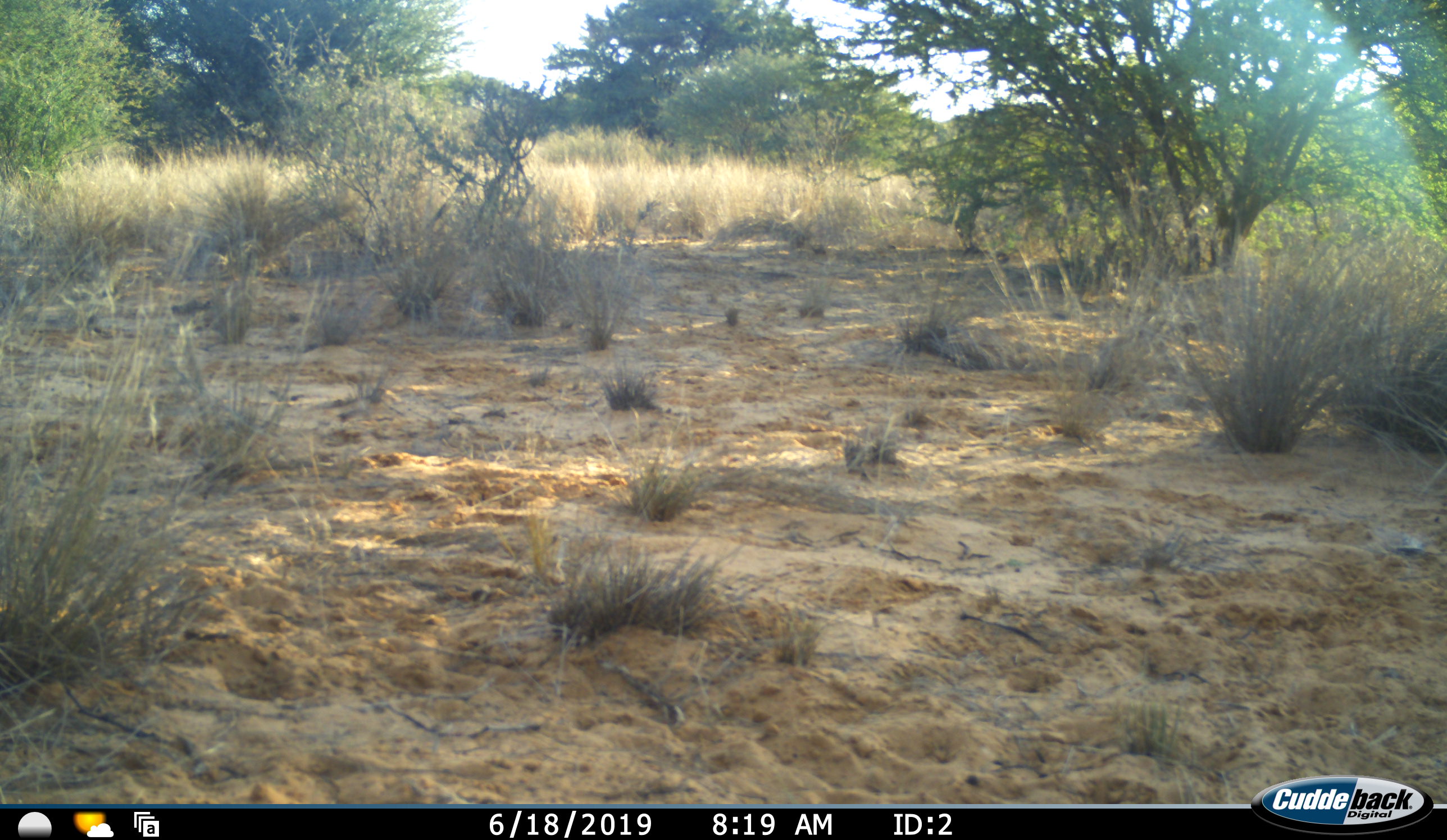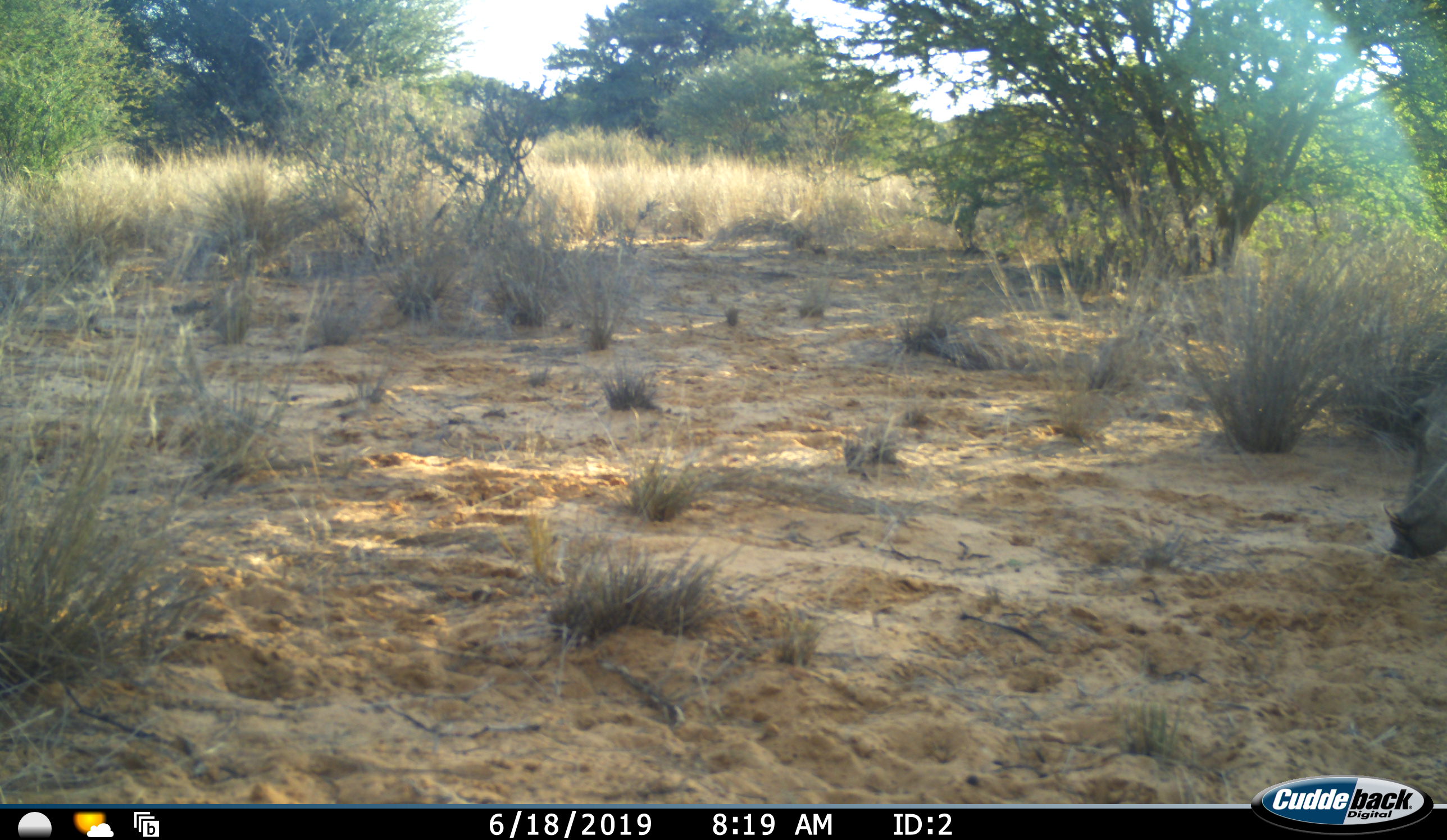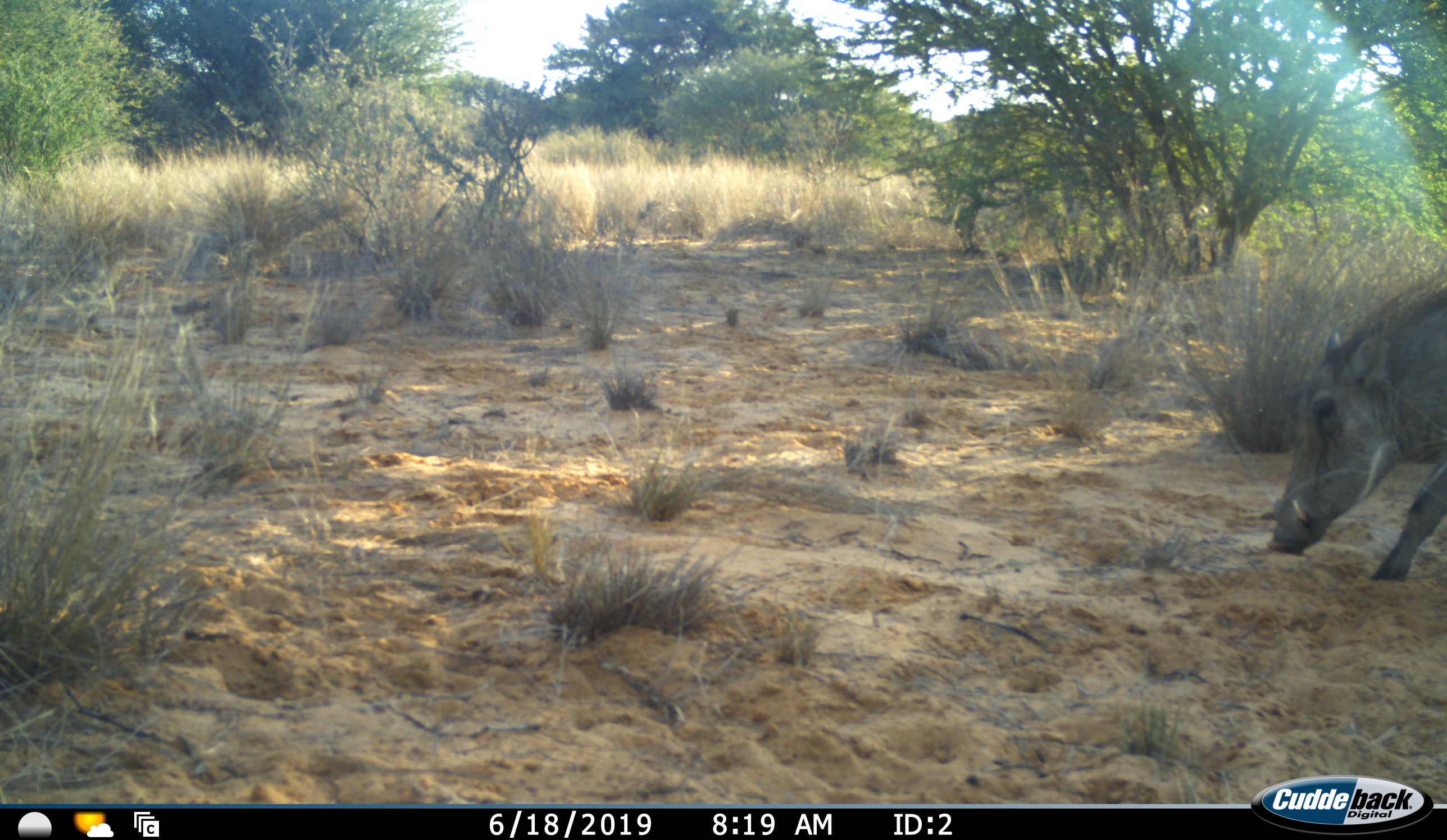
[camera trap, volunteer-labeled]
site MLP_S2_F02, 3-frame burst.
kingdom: Animalia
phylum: Chordata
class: Mammalia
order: Artiodactyla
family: Suidae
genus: Phacochoerus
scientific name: Phacochoerus africanus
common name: warthog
Warthog (Phacochoerus africanus), count 1. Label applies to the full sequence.